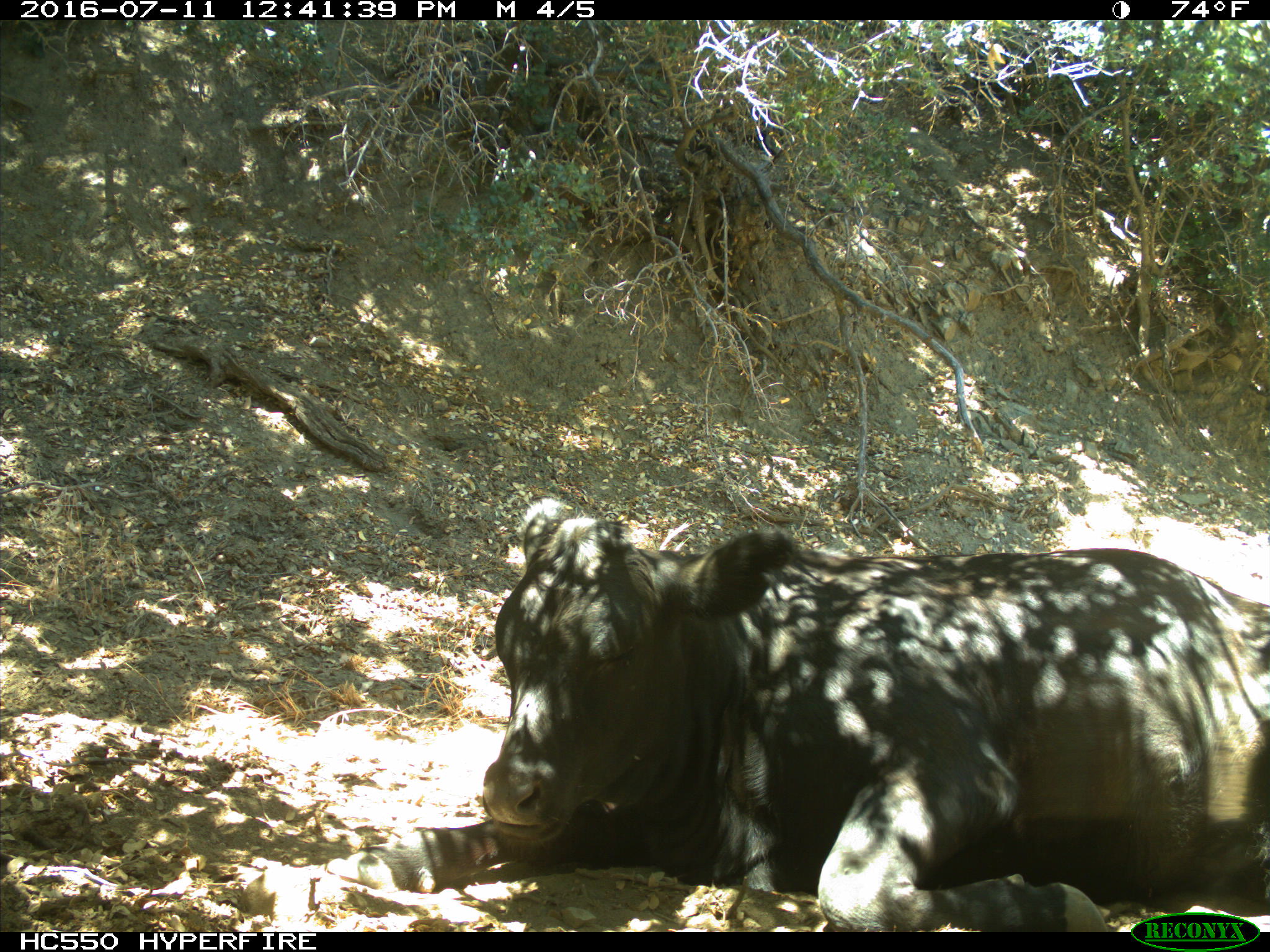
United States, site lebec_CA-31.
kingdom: Animalia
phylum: Chordata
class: Mammalia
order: Artiodactyla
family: Bovidae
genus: Bos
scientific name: Bos taurus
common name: domestic cow